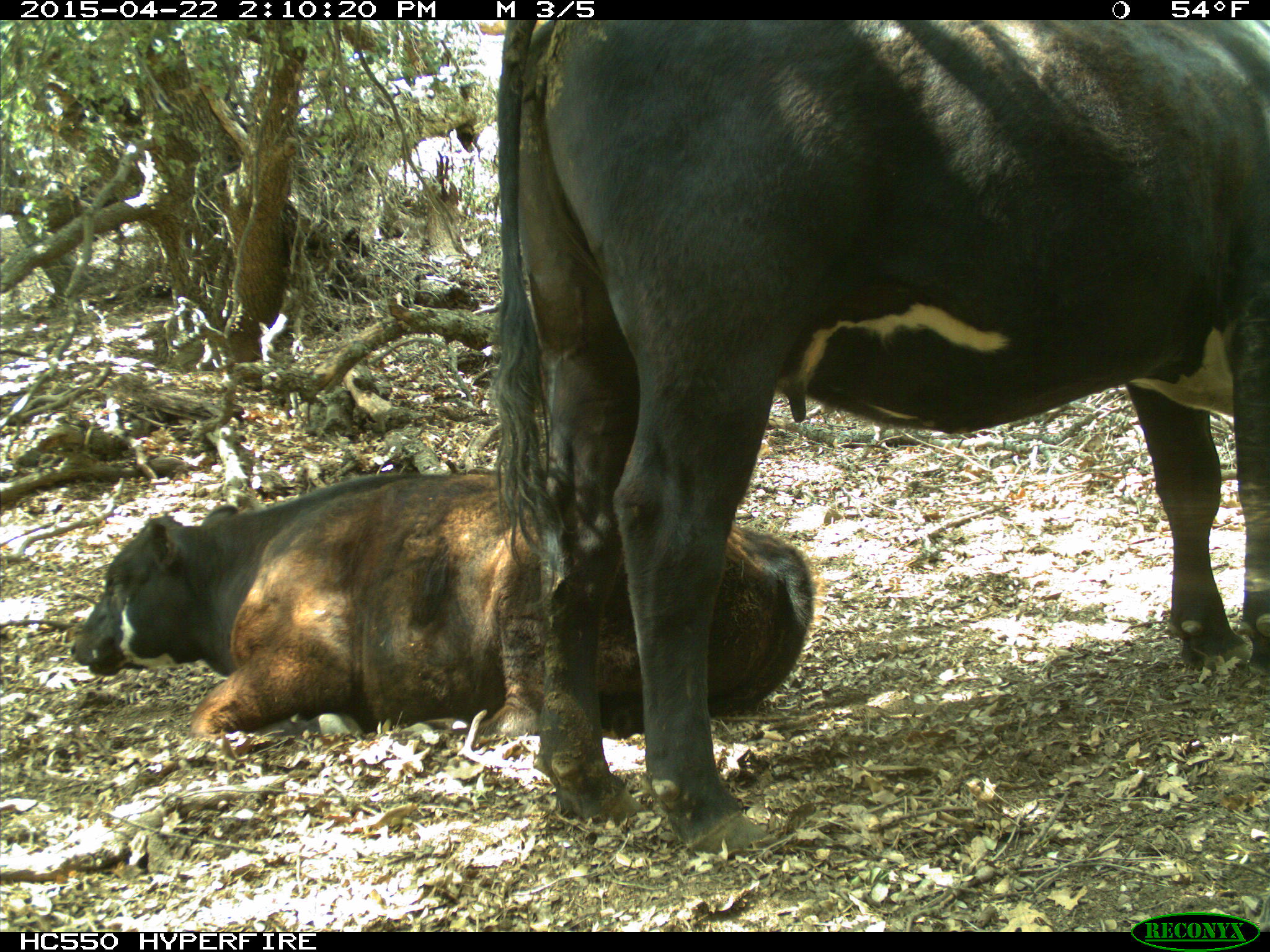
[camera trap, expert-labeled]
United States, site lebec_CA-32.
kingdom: Animalia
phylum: Chordata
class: Mammalia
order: Artiodactyla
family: Bovidae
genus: Bos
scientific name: Bos taurus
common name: domestic cow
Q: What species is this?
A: Bos taurus (domestic cow).